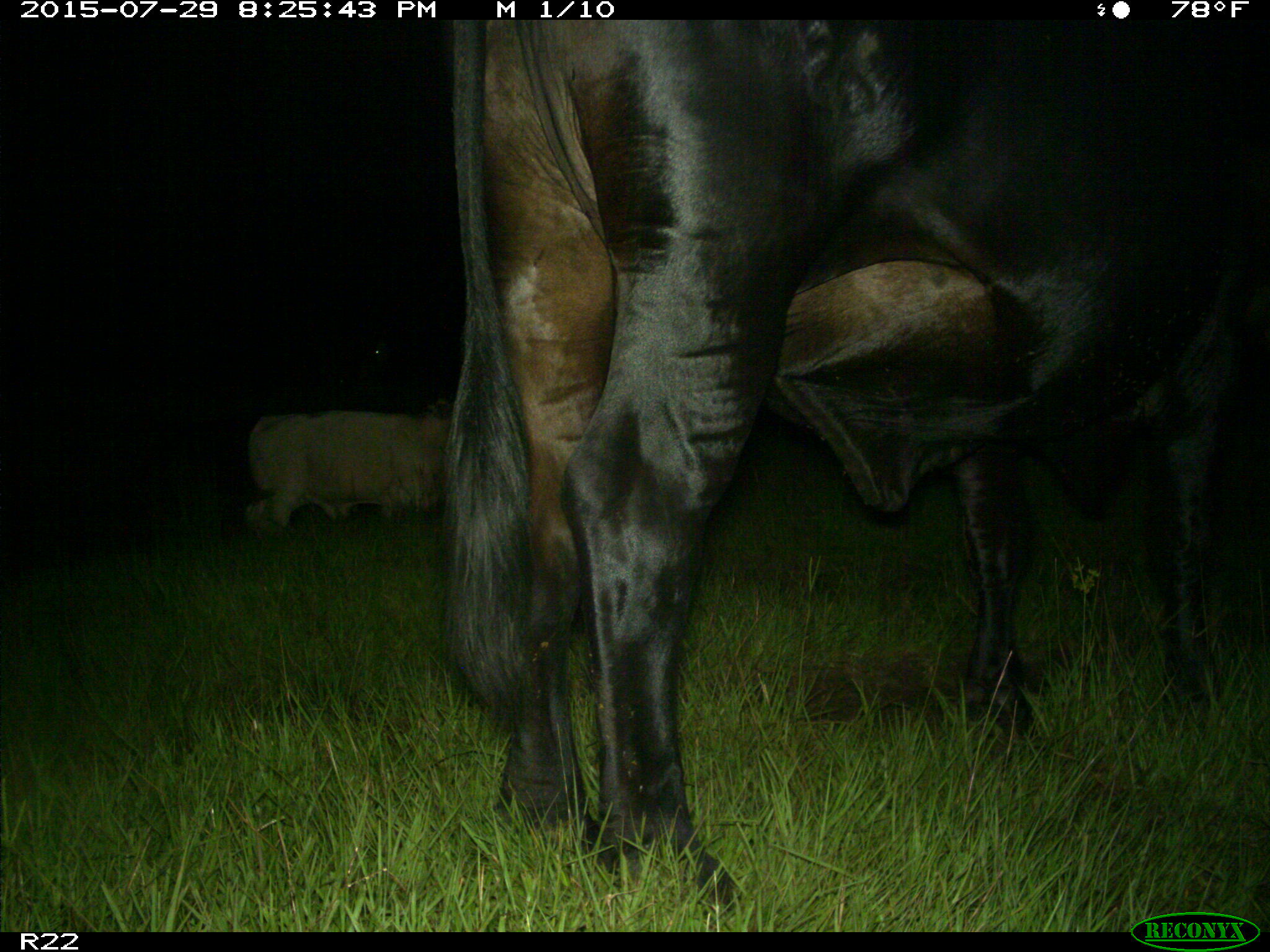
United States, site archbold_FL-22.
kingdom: Animalia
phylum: Chordata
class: Mammalia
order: Artiodactyla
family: Bovidae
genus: Bos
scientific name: Bos taurus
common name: domestic cow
Bos taurus (domestic cow).